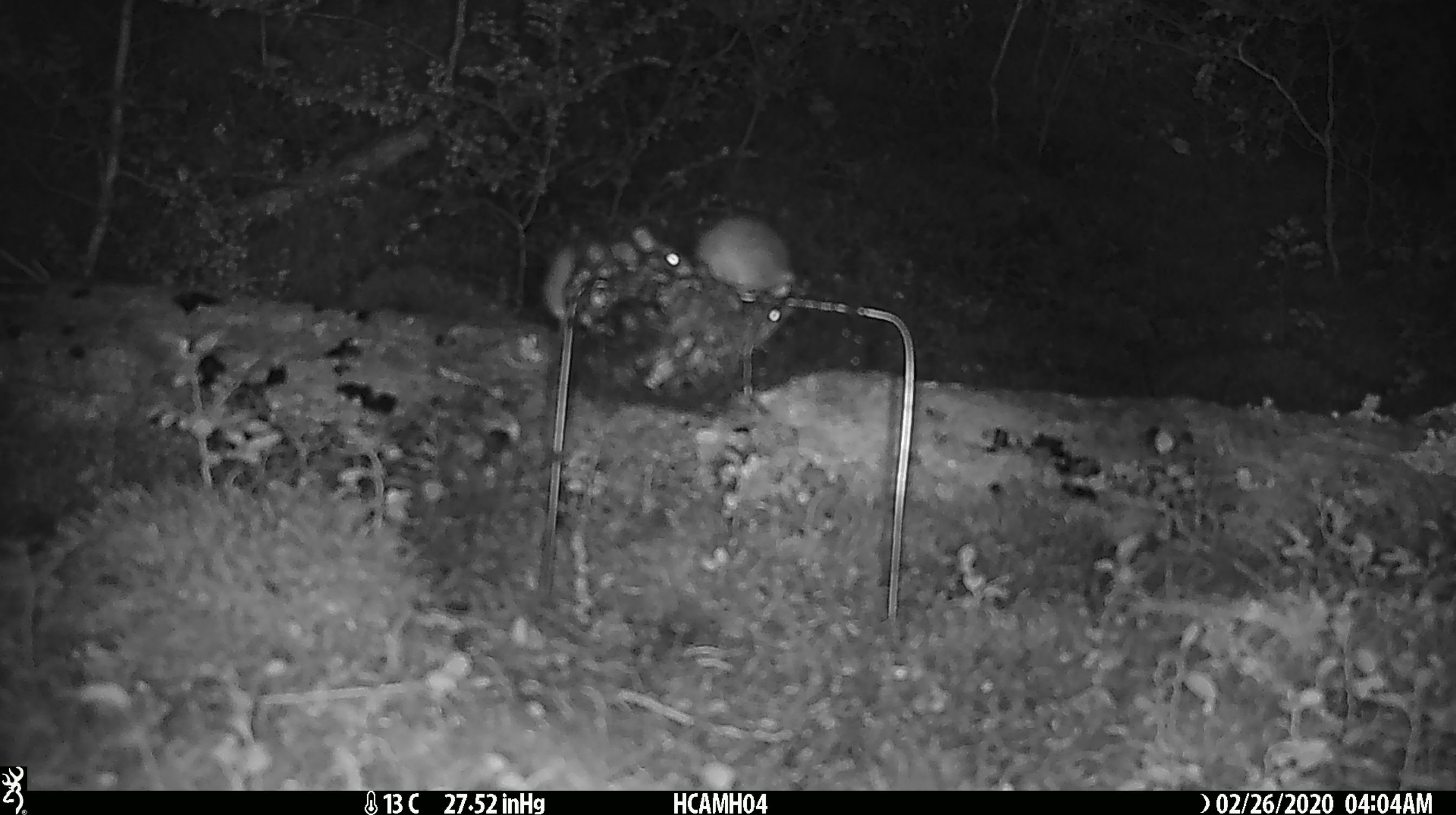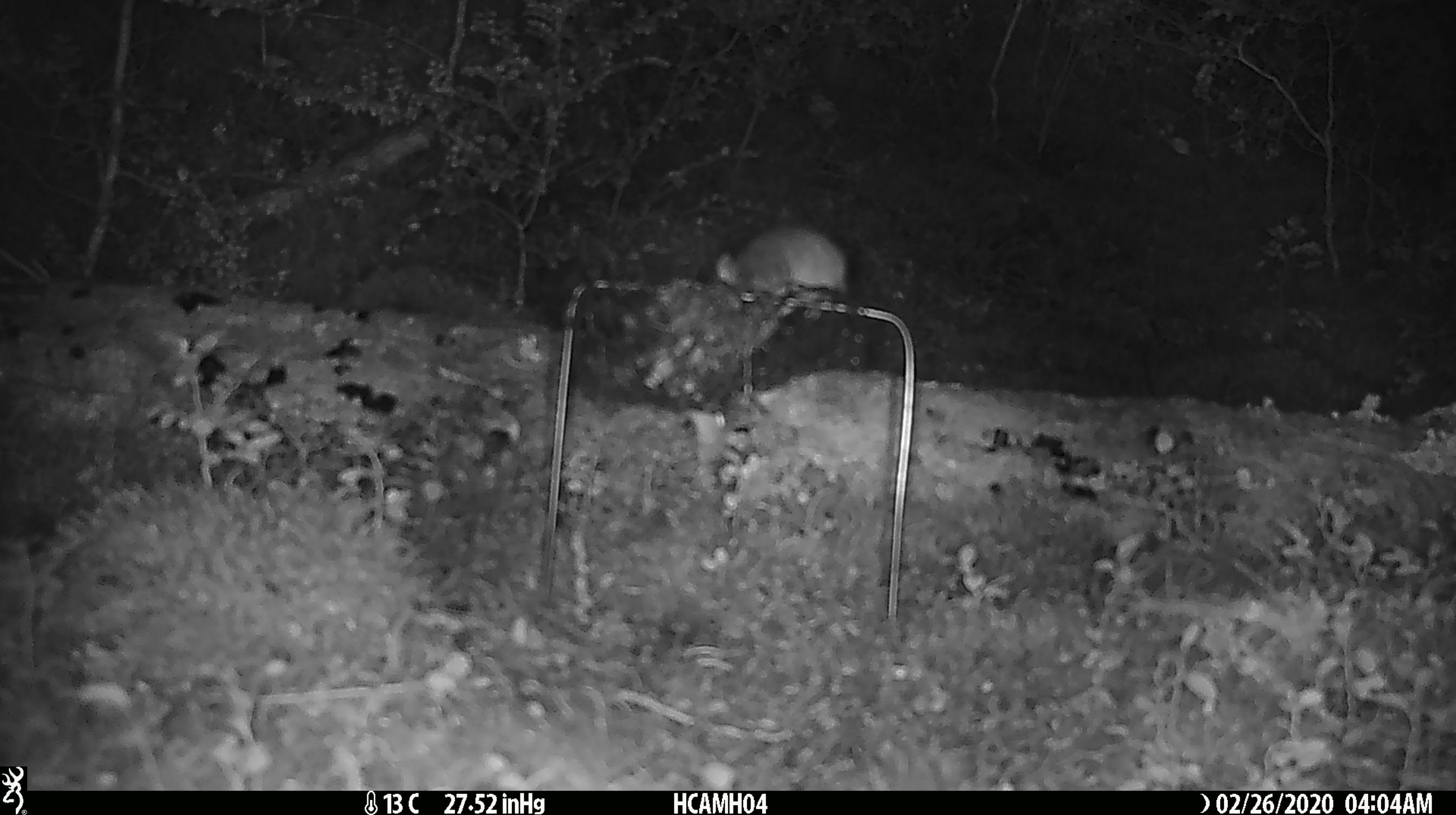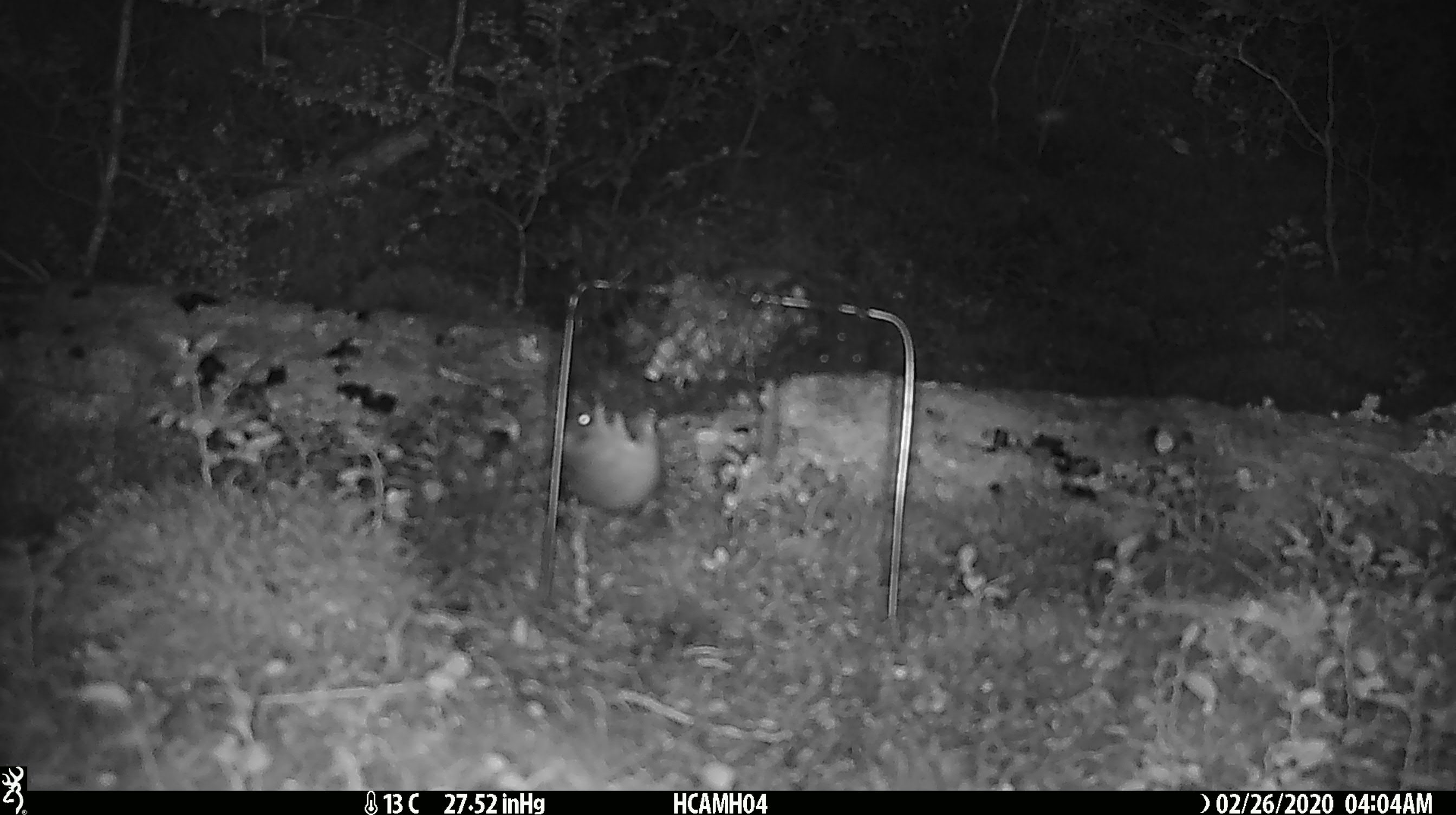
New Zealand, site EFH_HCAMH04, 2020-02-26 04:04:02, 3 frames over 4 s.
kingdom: Animalia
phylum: Chordata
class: Mammalia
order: Rodentia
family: Muridae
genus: Mus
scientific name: Mus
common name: mouse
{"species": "mouse (Mus)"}